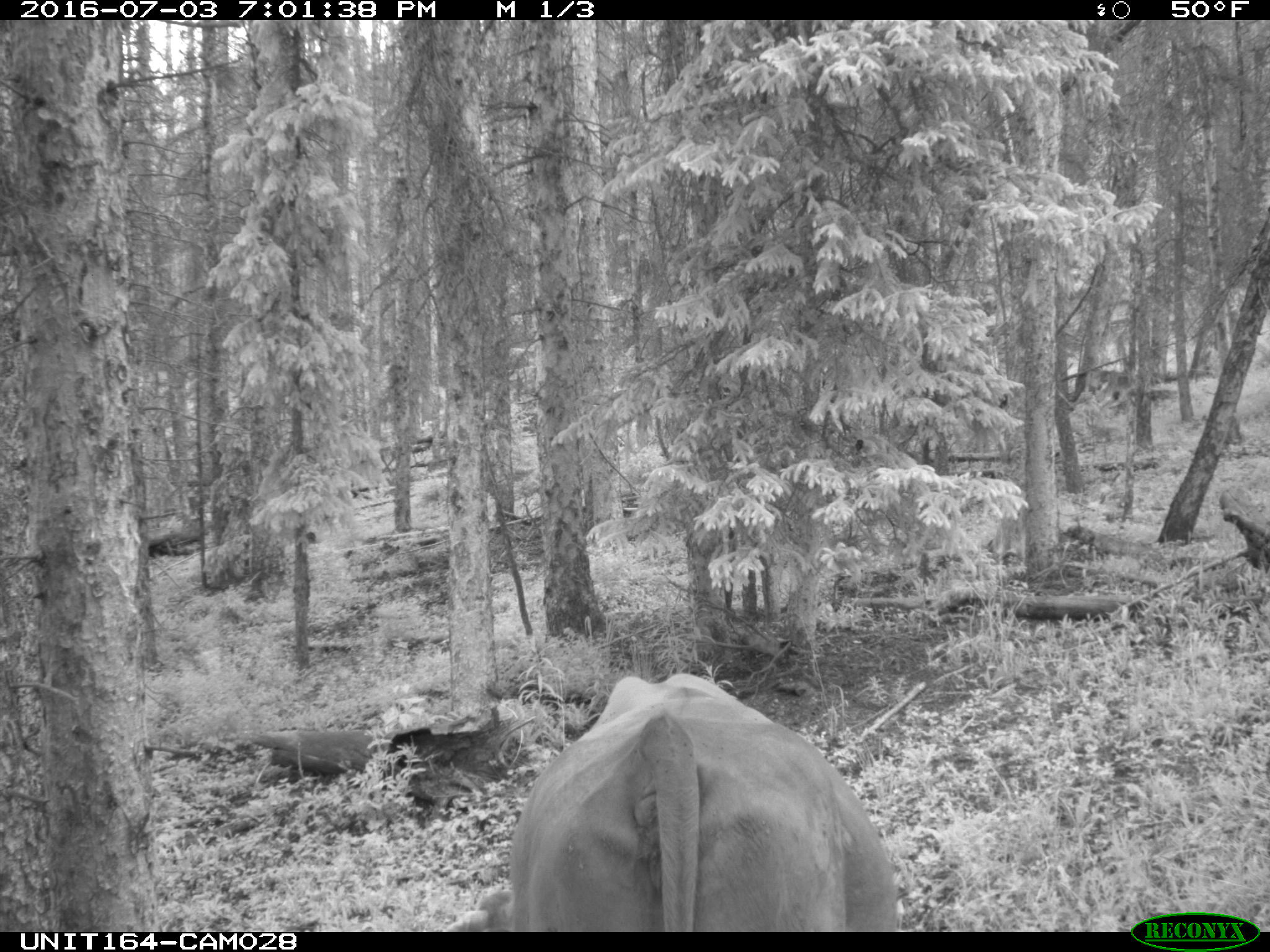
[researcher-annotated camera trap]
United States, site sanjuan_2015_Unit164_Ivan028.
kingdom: Animalia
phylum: Chordata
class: Mammalia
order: Artiodactyla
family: Bovidae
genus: Bos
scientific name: Bos taurus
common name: domestic cow